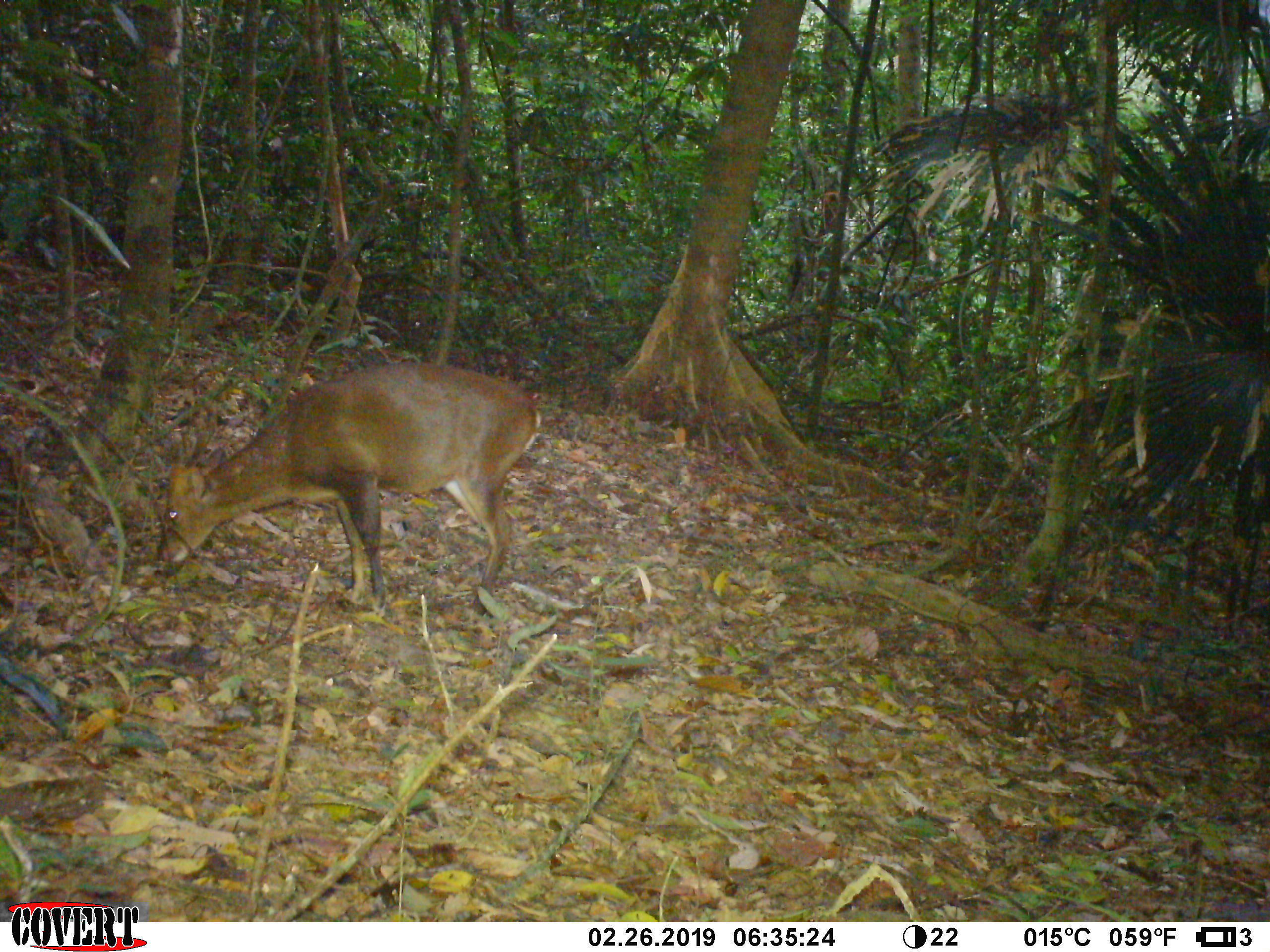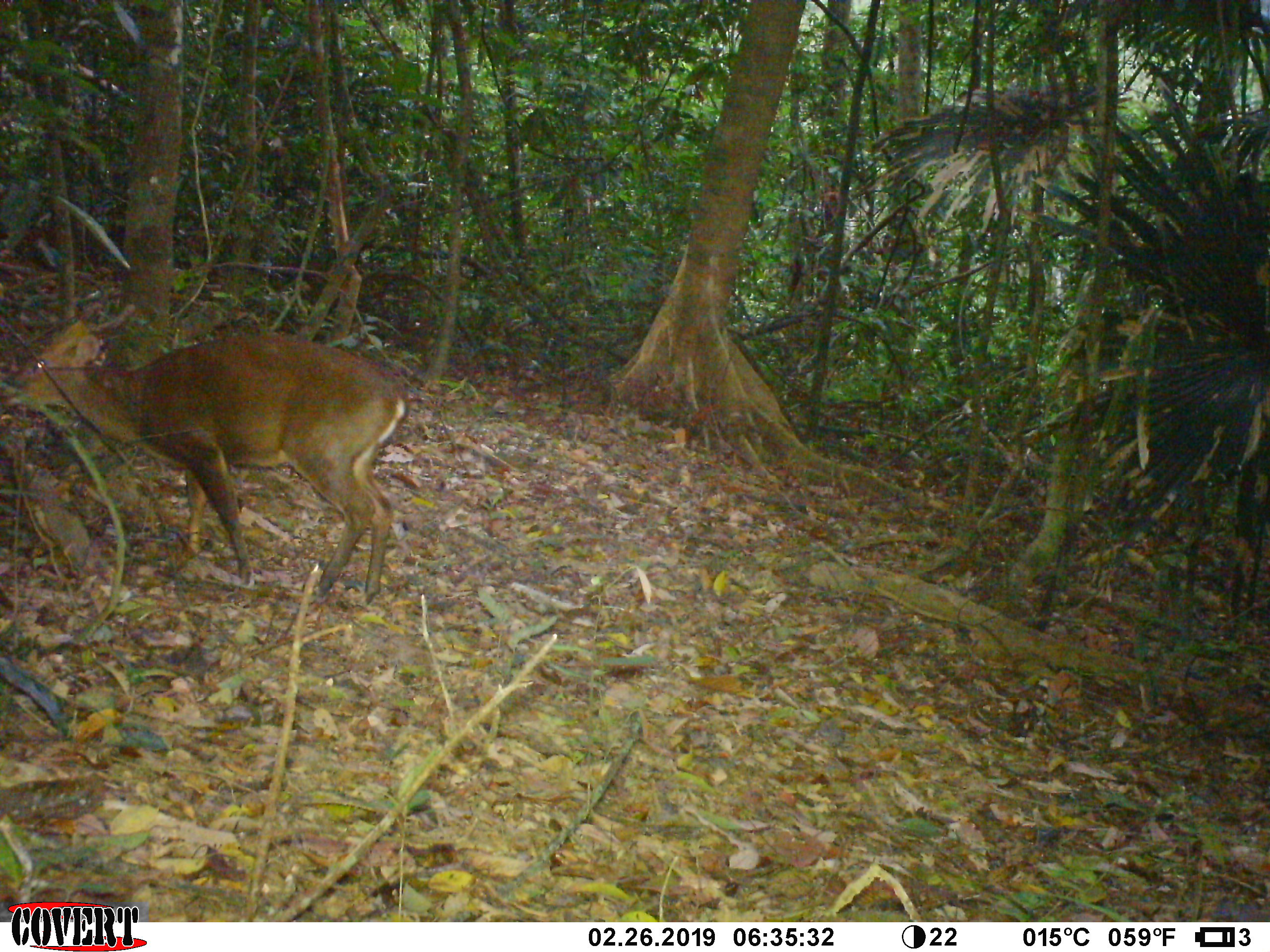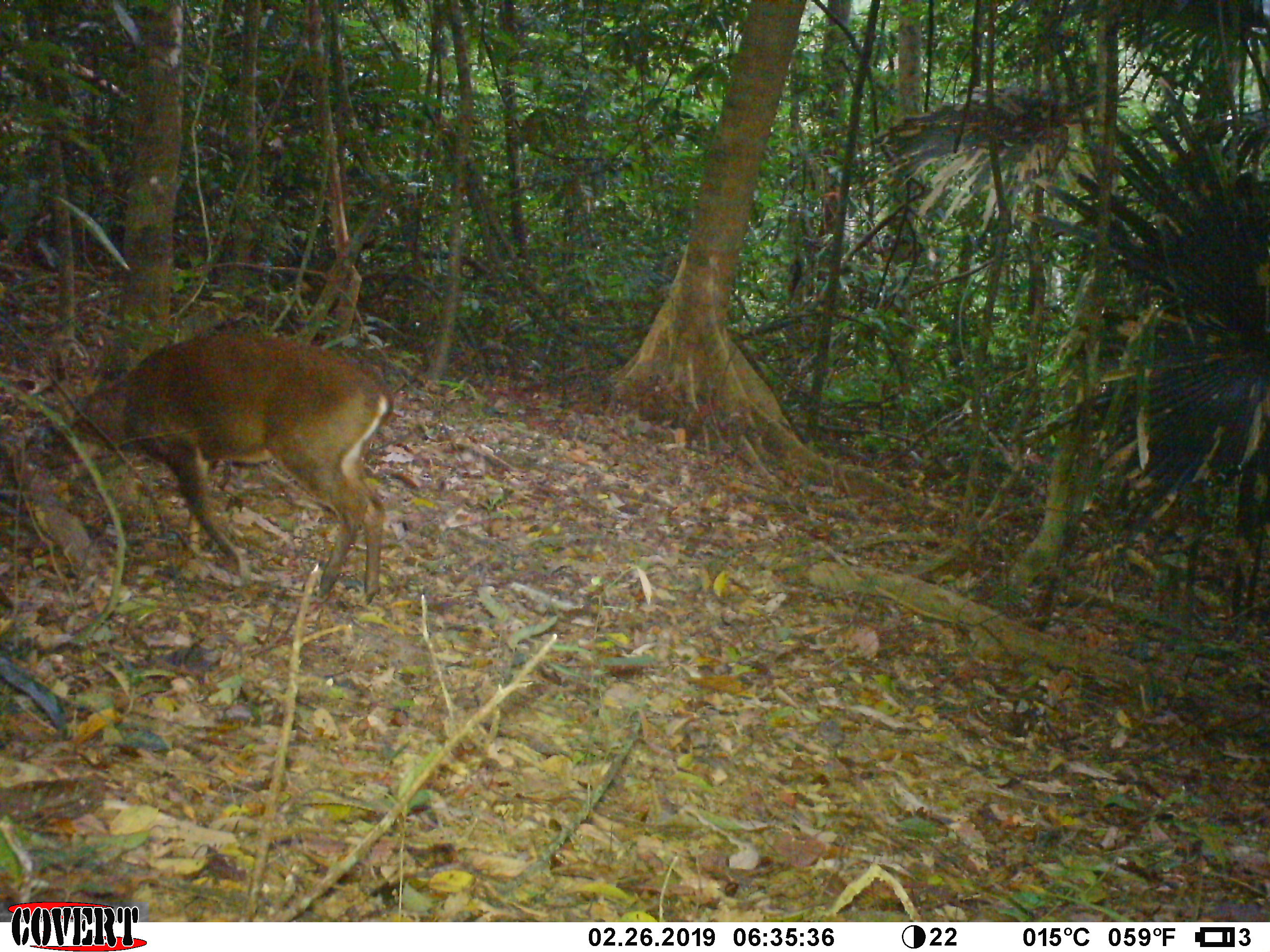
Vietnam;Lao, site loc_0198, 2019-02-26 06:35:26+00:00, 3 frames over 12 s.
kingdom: Animalia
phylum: Chordata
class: Mammalia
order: Artiodactyla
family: Cervidae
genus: Muntiacus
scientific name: Muntiacus vuquangensis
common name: large-antlered muntjac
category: large antlered muntjac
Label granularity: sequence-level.